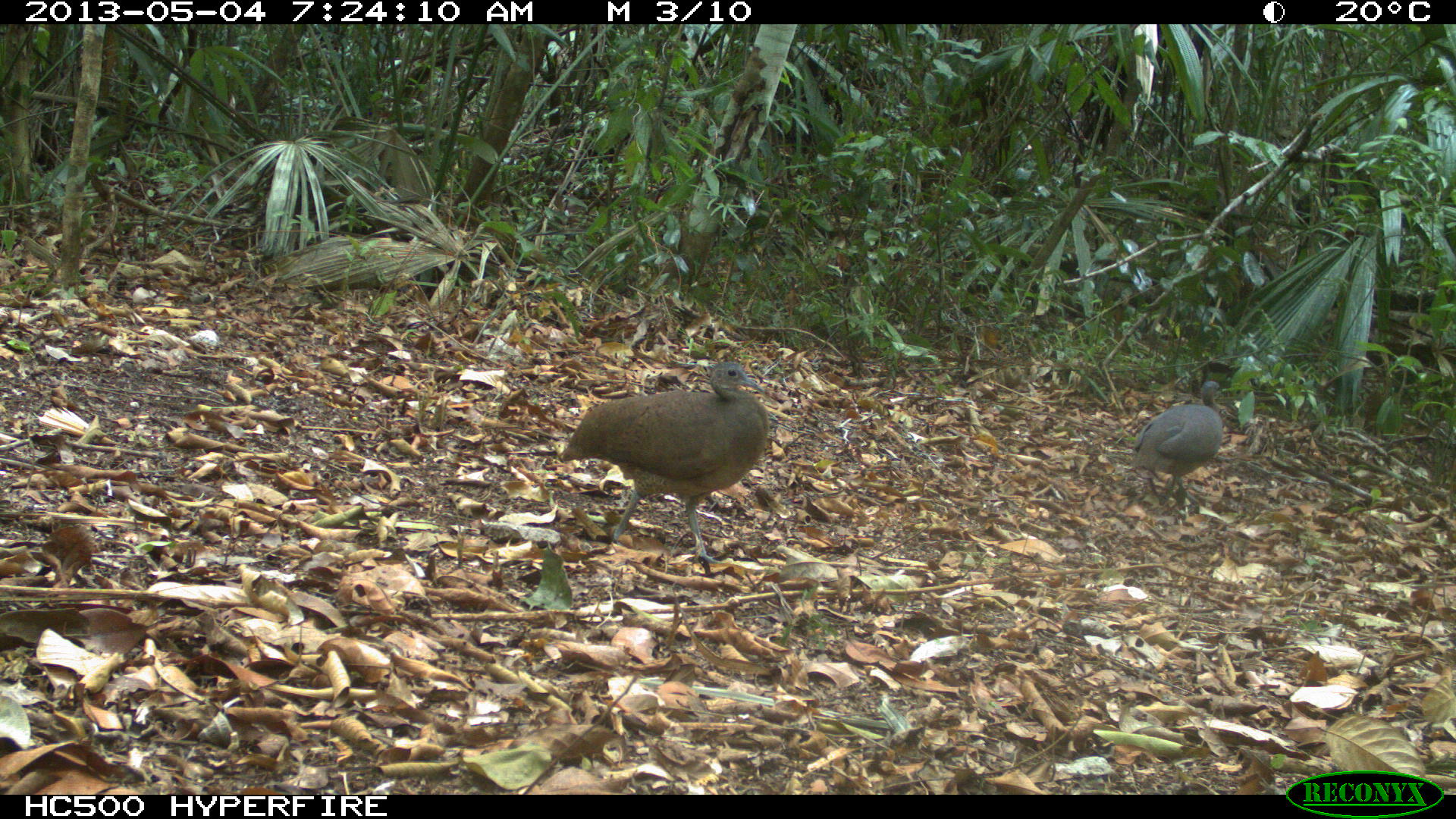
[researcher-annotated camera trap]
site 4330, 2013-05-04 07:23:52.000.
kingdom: Animalia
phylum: Chordata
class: Aves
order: Tinamiformes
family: Tinamidae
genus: Tinamus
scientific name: Tinamus major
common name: great tinamou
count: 2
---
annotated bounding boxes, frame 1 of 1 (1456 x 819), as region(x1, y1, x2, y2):
tinamus major: region(558, 361, 770, 569); region(1131, 379, 1226, 509)